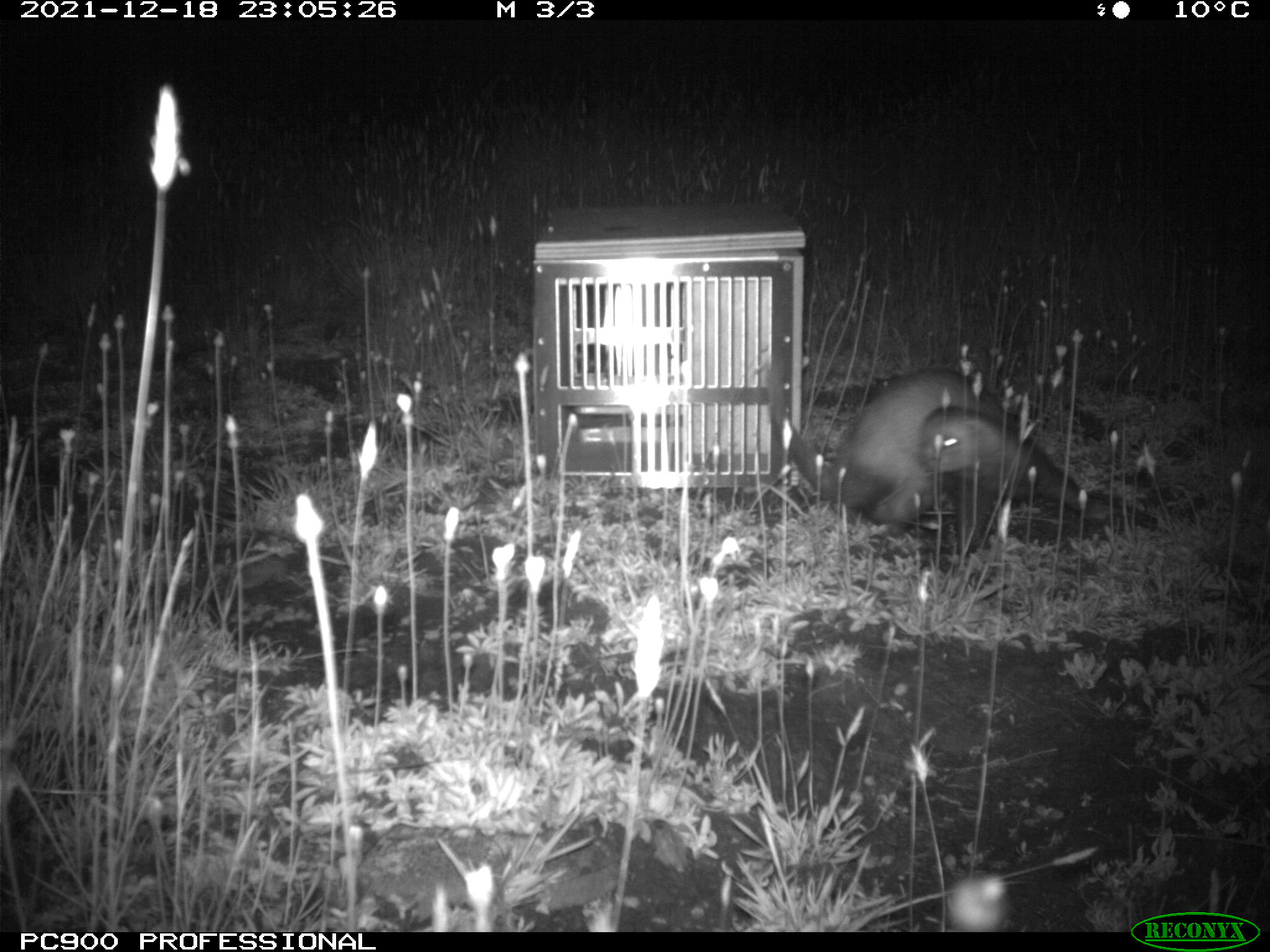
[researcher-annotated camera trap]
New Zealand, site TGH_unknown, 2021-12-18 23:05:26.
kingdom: Animalia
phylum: Chordata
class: Mammalia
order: Carnivora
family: Mustelidae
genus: Mustela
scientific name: Mustela furo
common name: ferret